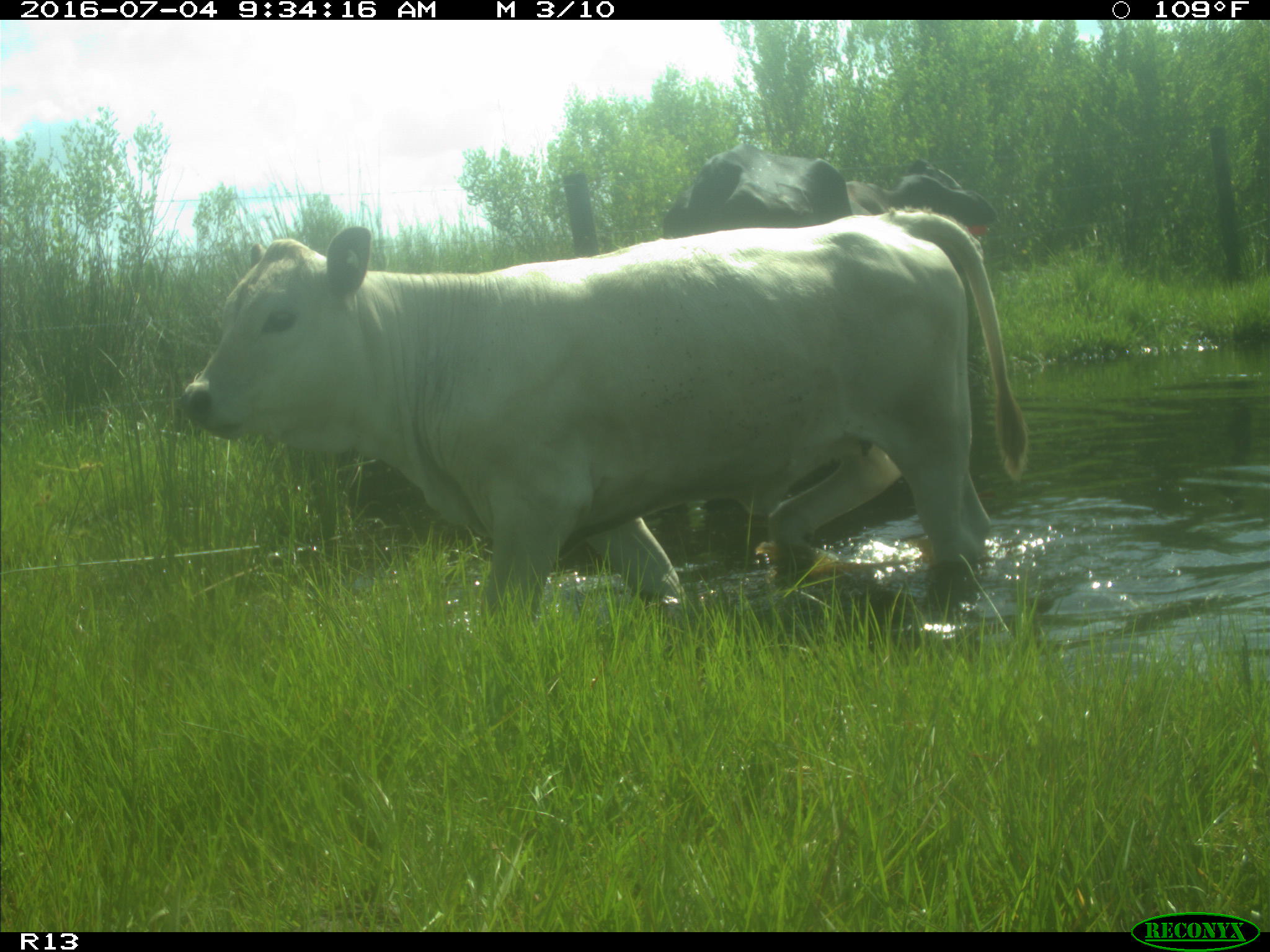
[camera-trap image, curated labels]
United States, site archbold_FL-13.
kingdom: Animalia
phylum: Chordata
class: Mammalia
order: Artiodactyla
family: Bovidae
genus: Bos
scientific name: Bos taurus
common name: domestic cow